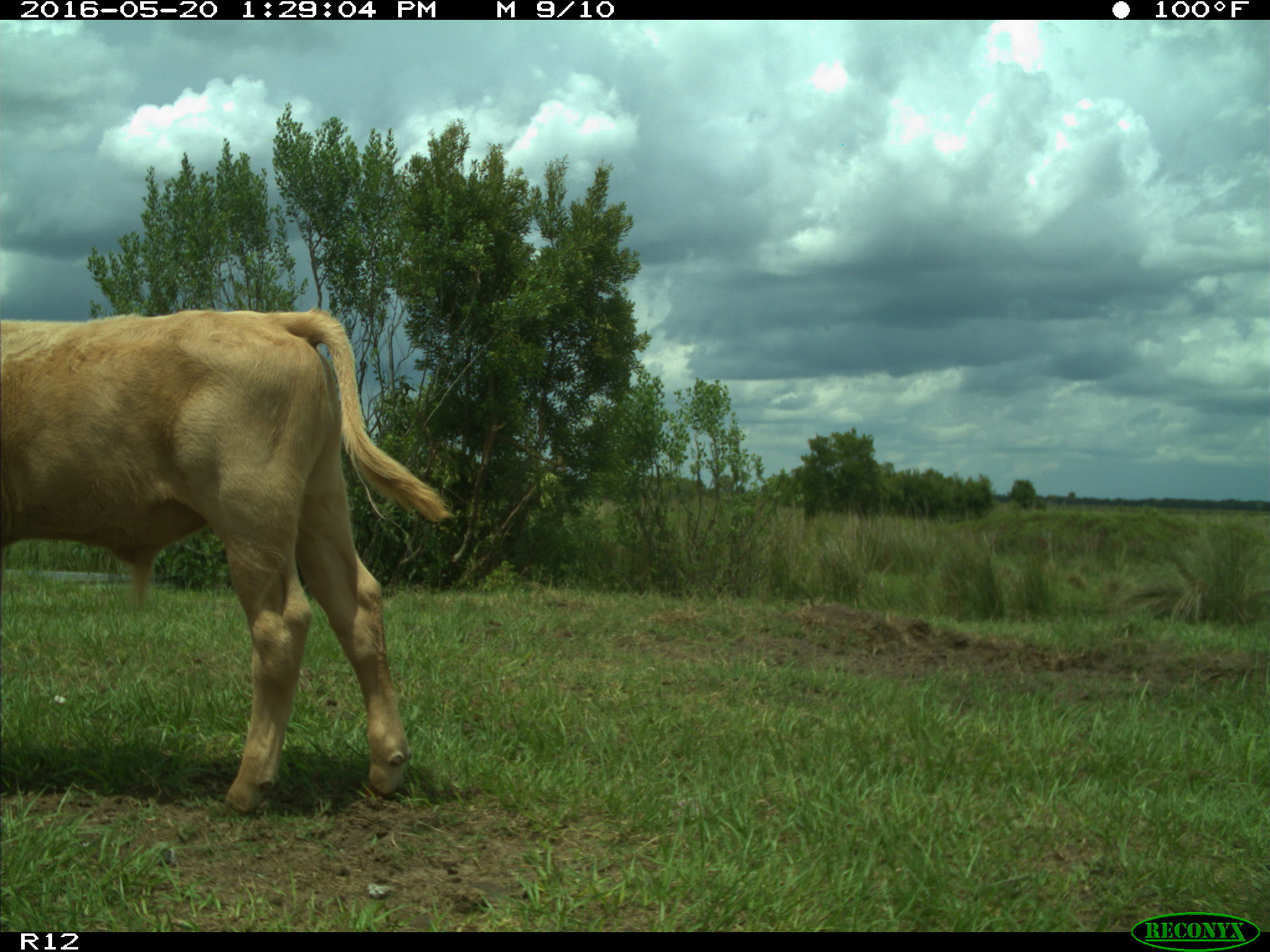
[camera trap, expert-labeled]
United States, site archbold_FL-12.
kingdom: Animalia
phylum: Chordata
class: Mammalia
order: Artiodactyla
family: Bovidae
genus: Bos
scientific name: Bos taurus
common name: domestic cow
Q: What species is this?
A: Bos taurus (domestic cow).